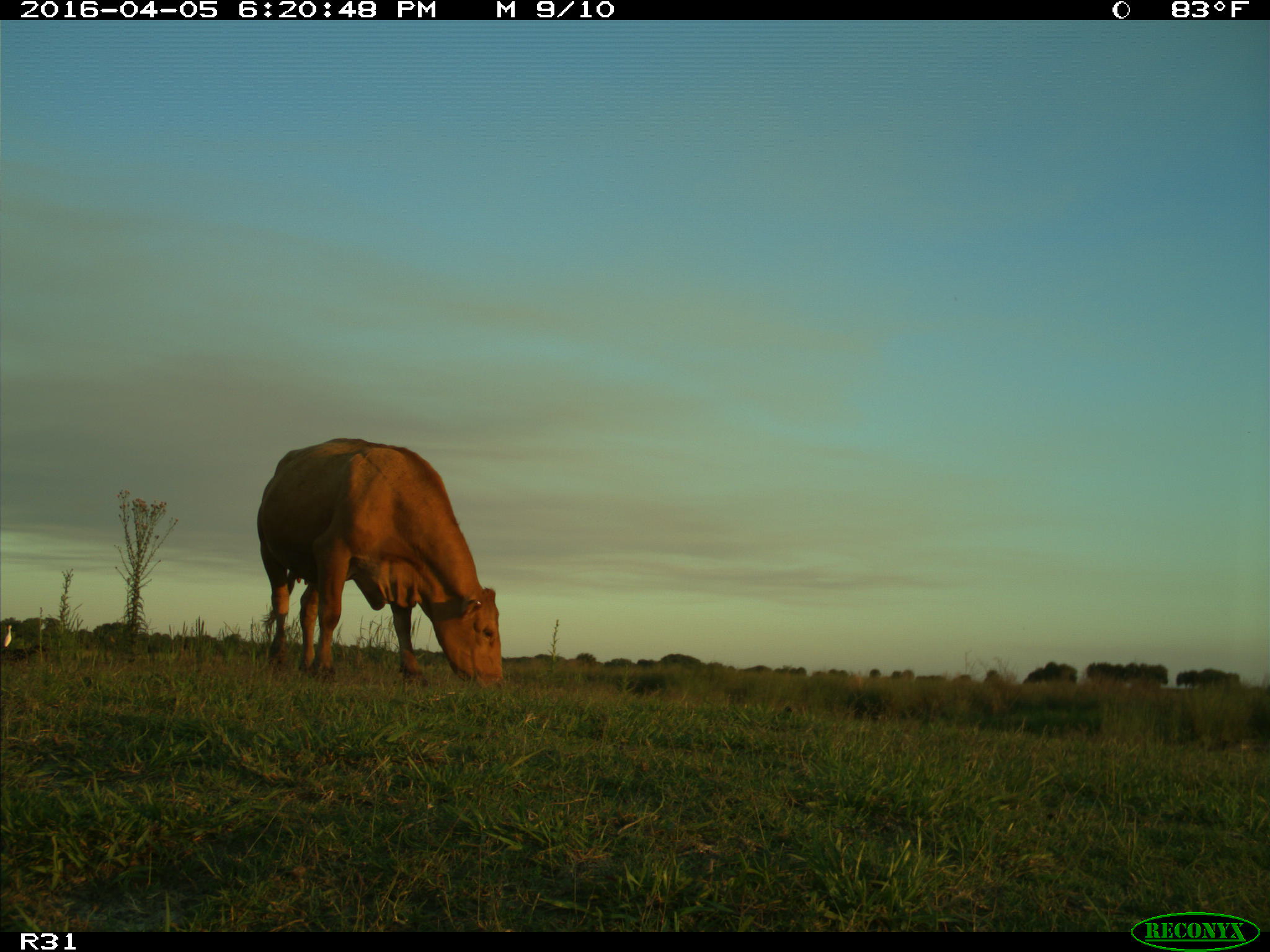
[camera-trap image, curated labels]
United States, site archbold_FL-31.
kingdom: Animalia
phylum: Chordata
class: Mammalia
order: Artiodactyla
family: Bovidae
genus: Bos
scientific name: Bos taurus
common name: domestic cow